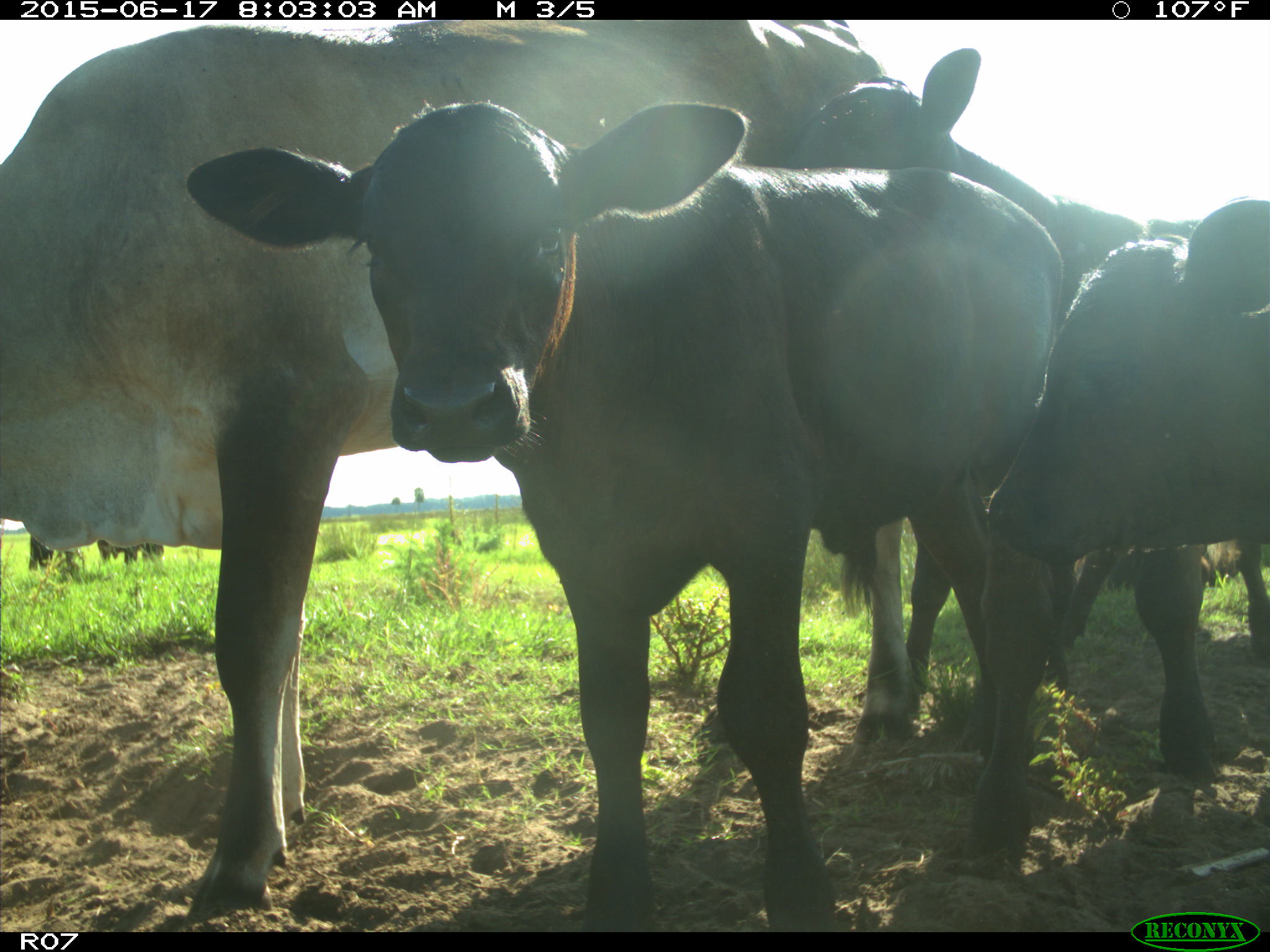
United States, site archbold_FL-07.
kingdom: Animalia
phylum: Chordata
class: Mammalia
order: Artiodactyla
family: Bovidae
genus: Bos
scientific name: Bos taurus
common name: domestic cow